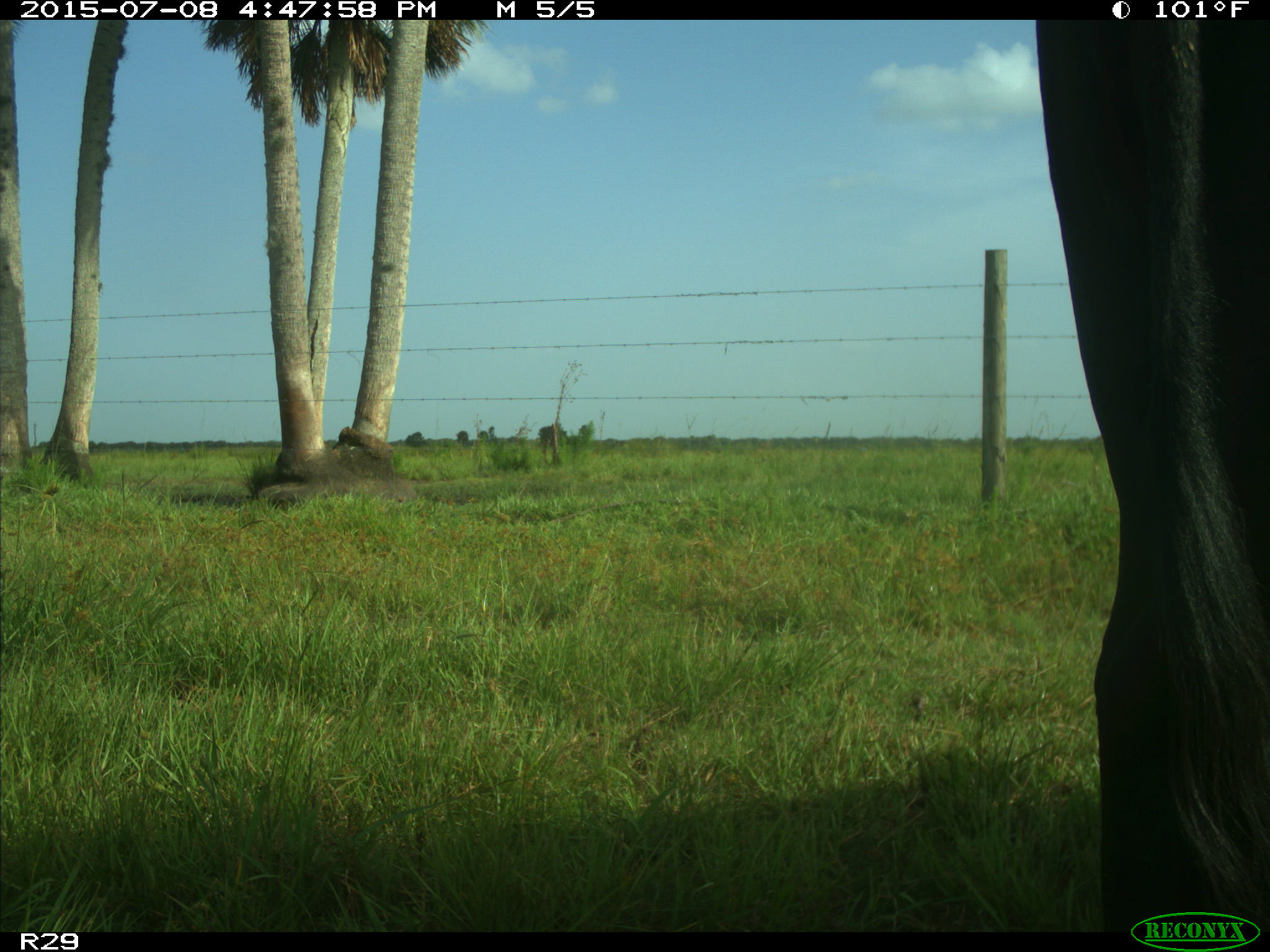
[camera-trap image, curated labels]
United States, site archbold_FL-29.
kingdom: Animalia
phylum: Chordata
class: Mammalia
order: Artiodactyla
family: Bovidae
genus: Bos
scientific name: Bos taurus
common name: domestic cow